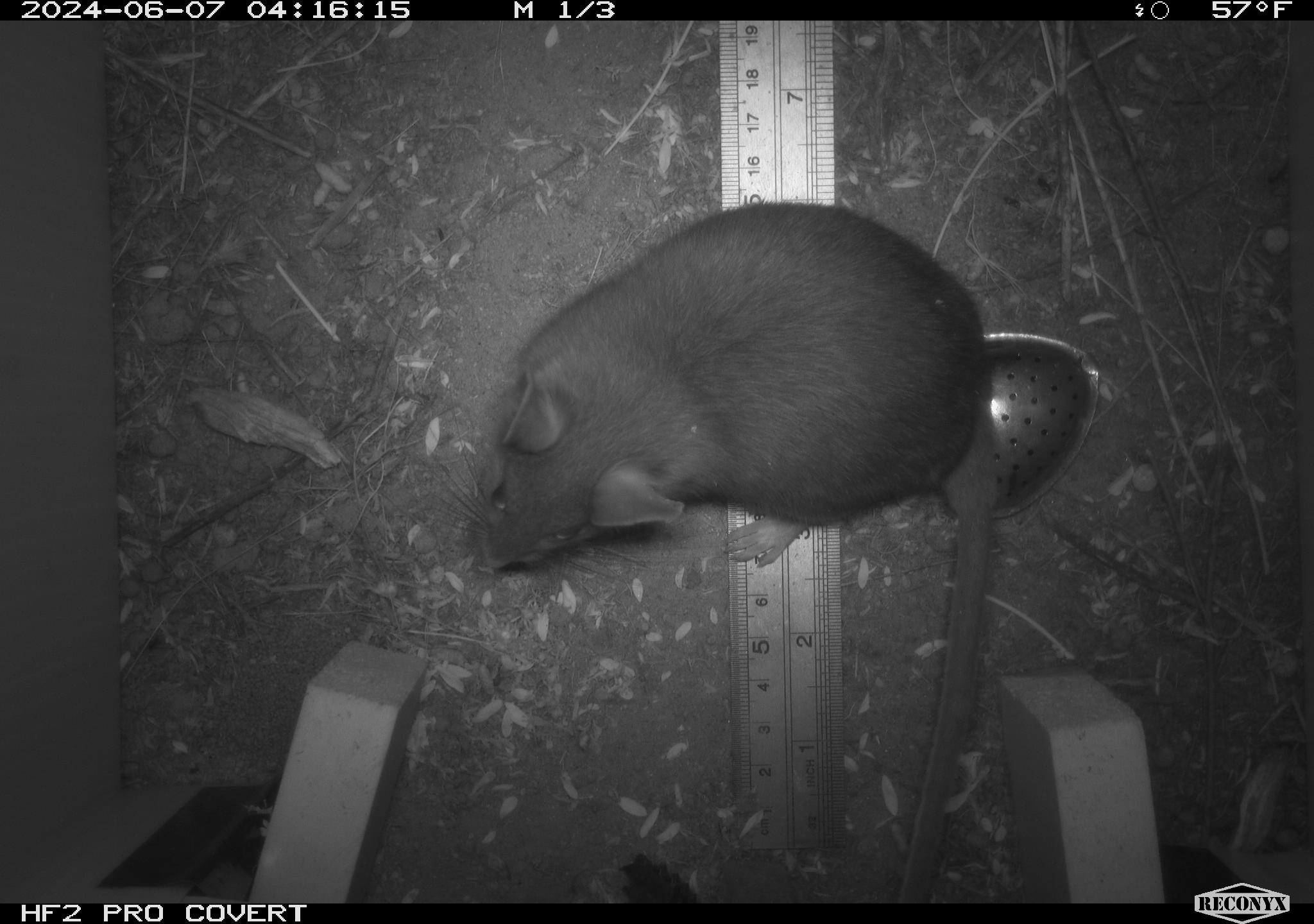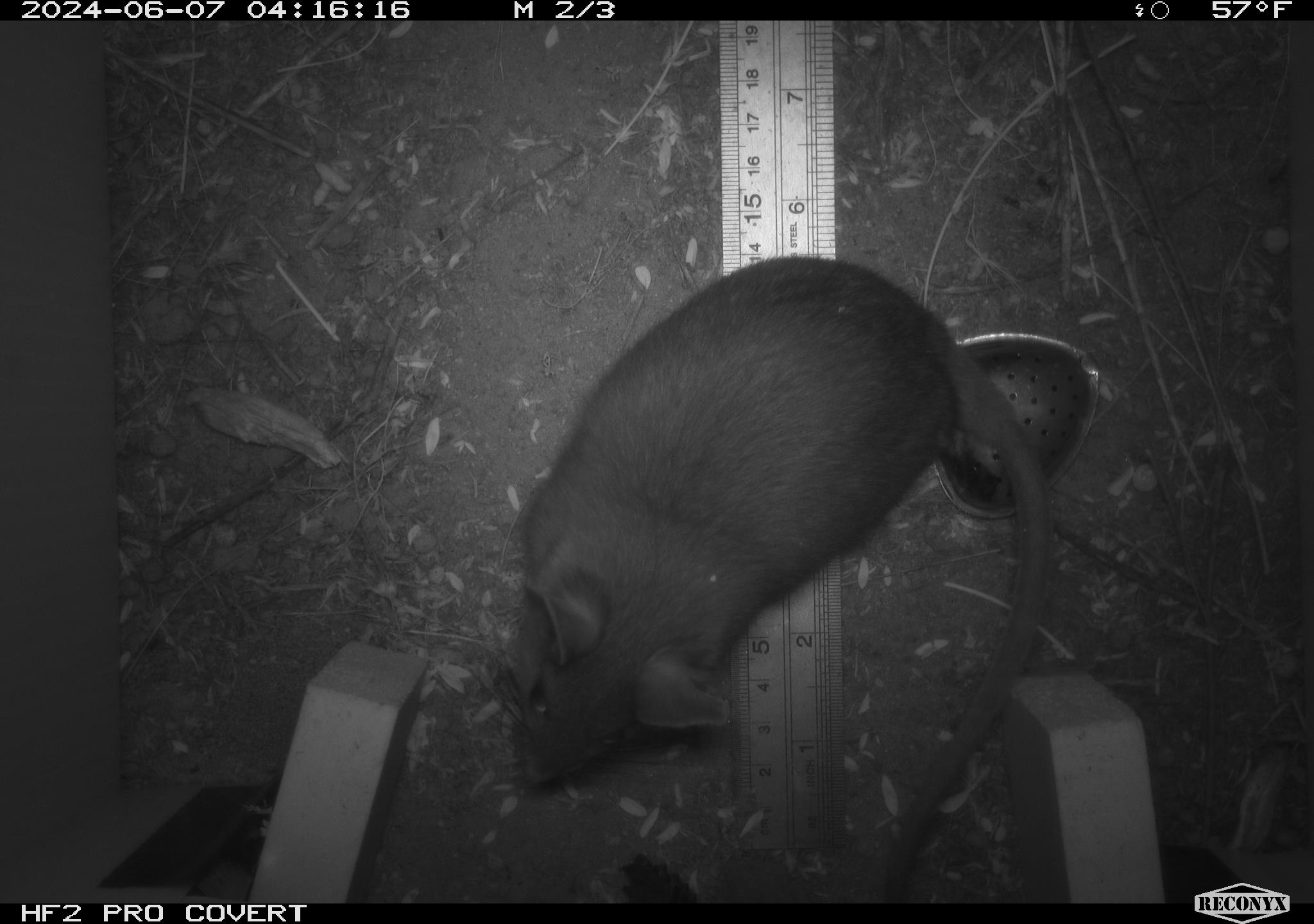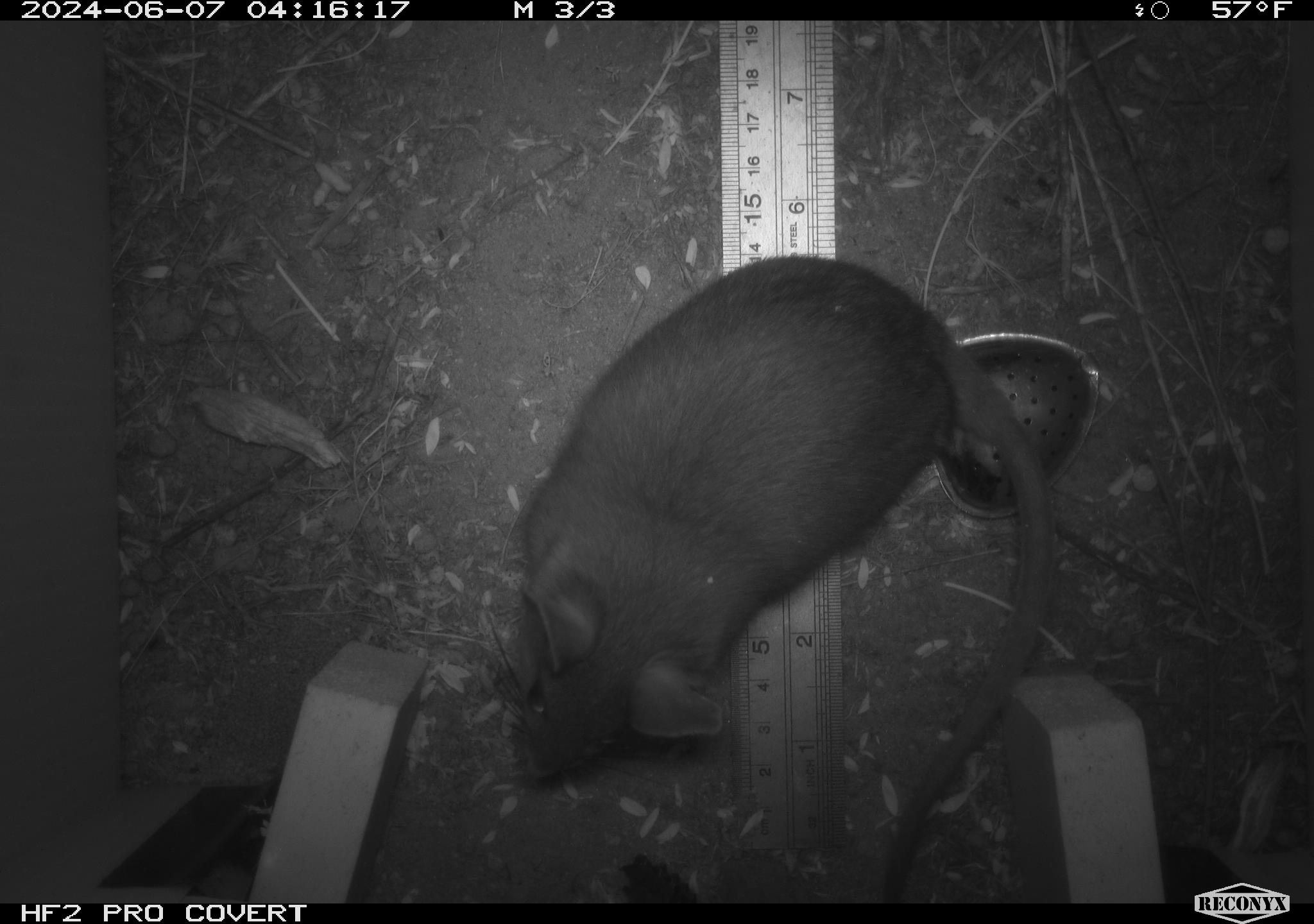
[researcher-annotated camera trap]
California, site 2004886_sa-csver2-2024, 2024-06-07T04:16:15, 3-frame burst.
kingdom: Animalia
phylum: Chordata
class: Mammalia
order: Rodentia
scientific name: Rodentia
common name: rodent